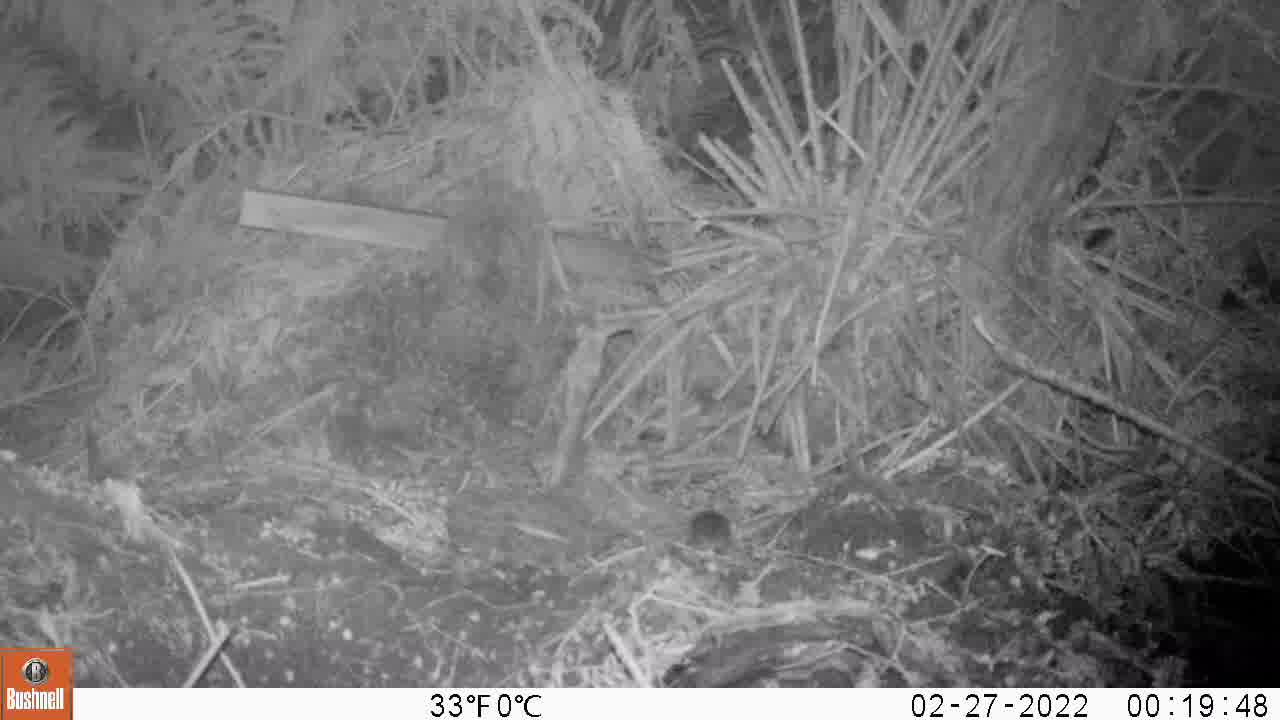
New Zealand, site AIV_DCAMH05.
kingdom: Animalia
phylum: Chordata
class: Mammalia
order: Rodentia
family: Muridae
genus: Mus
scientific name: Mus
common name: mouse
Mouse (Mus).